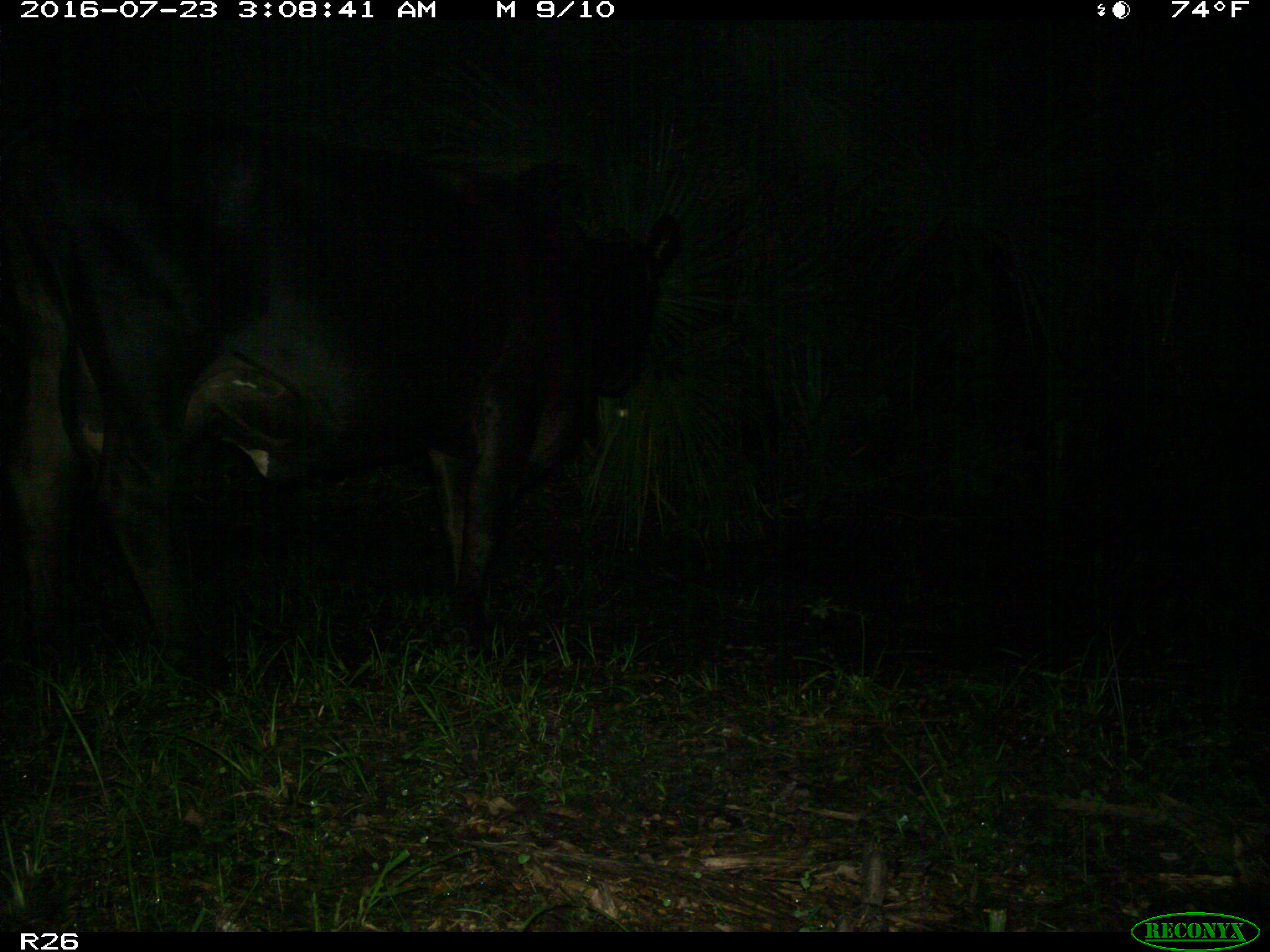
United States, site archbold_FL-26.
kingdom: Animalia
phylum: Chordata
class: Mammalia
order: Artiodactyla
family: Bovidae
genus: Bos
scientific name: Bos taurus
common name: domestic cow